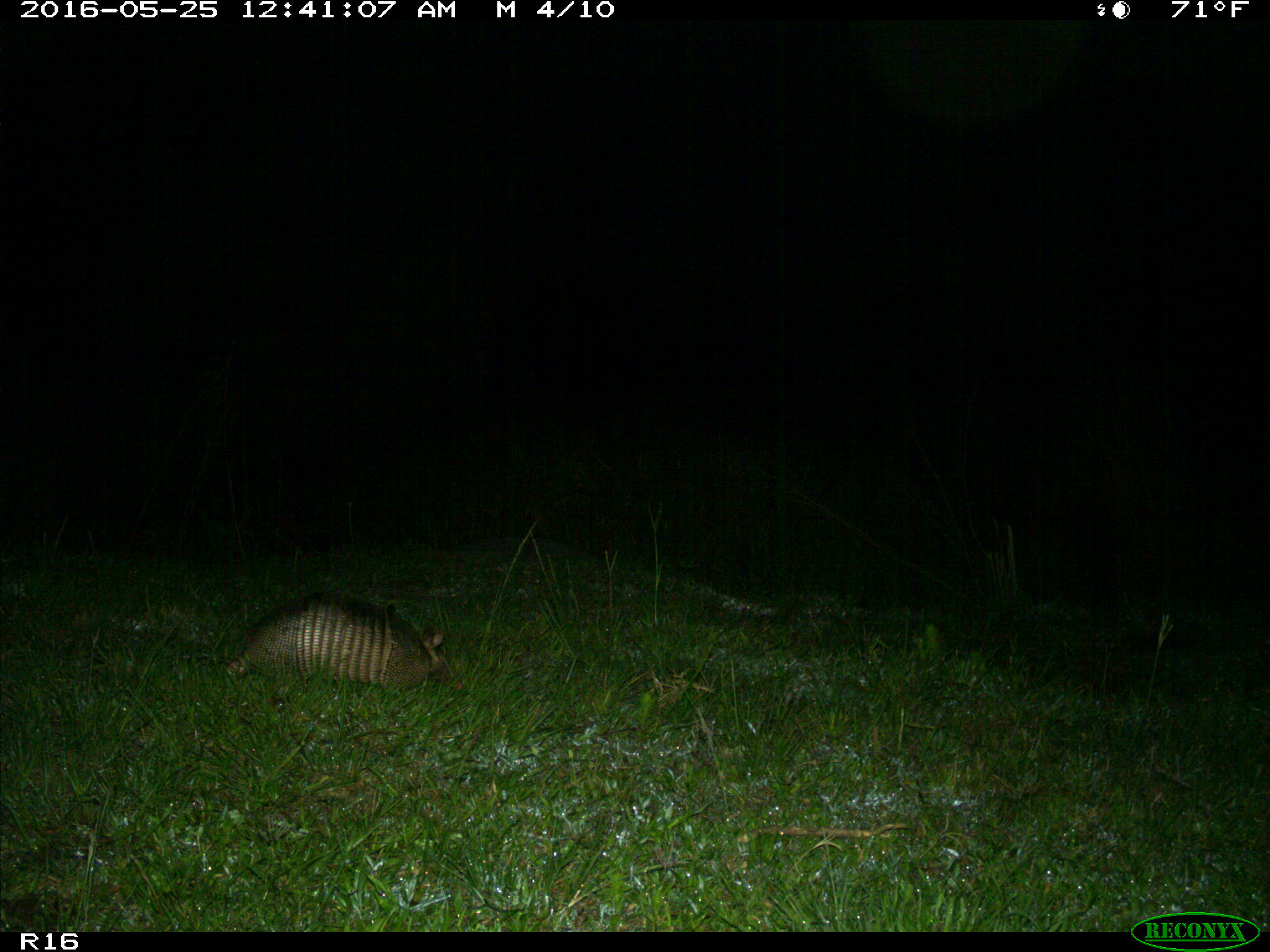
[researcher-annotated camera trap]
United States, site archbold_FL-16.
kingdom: Animalia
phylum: Chordata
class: Mammalia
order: Cingulata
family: Dasypodidae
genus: Dasypus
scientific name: Dasypus novemcinctus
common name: nine-banded armadillo